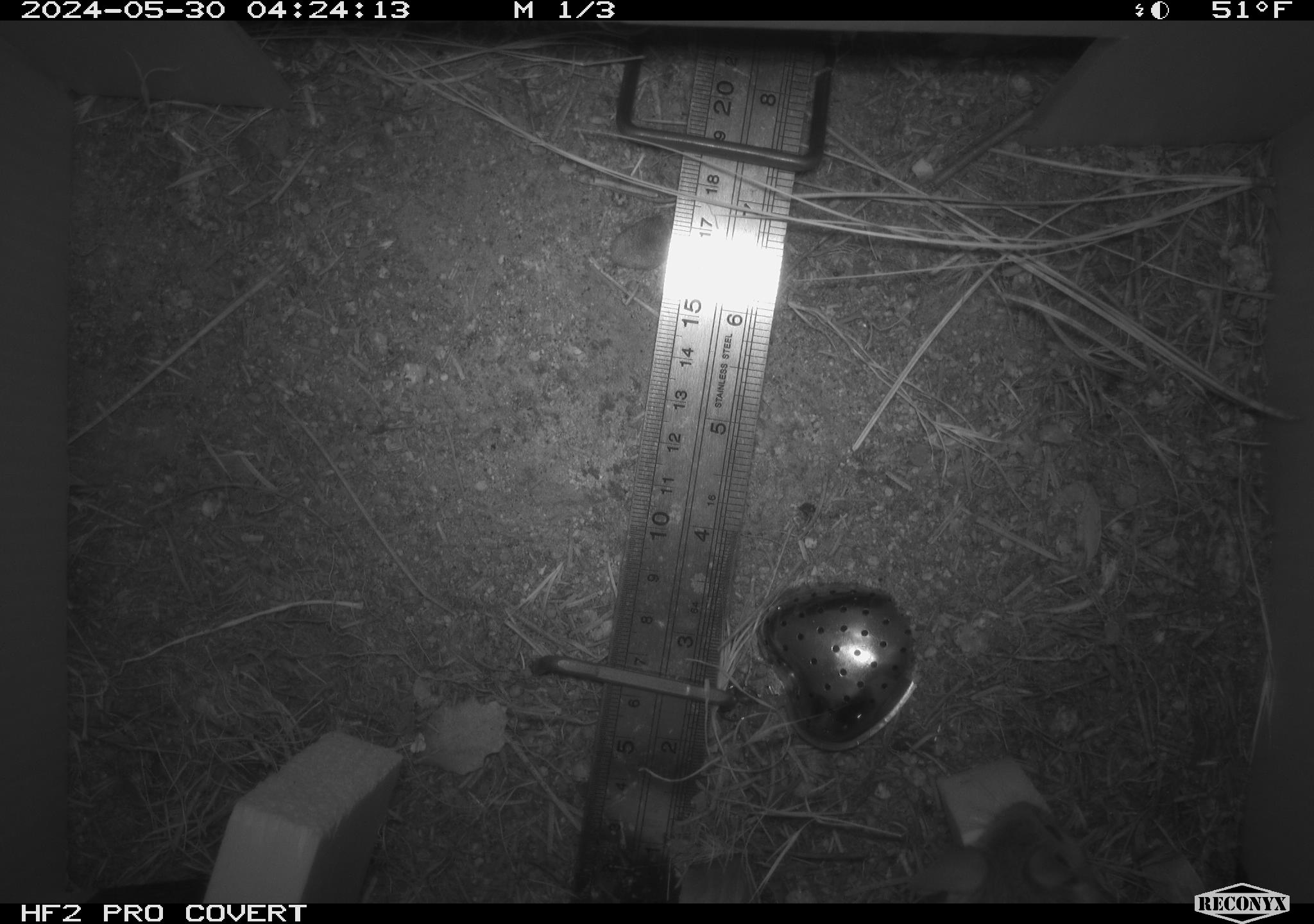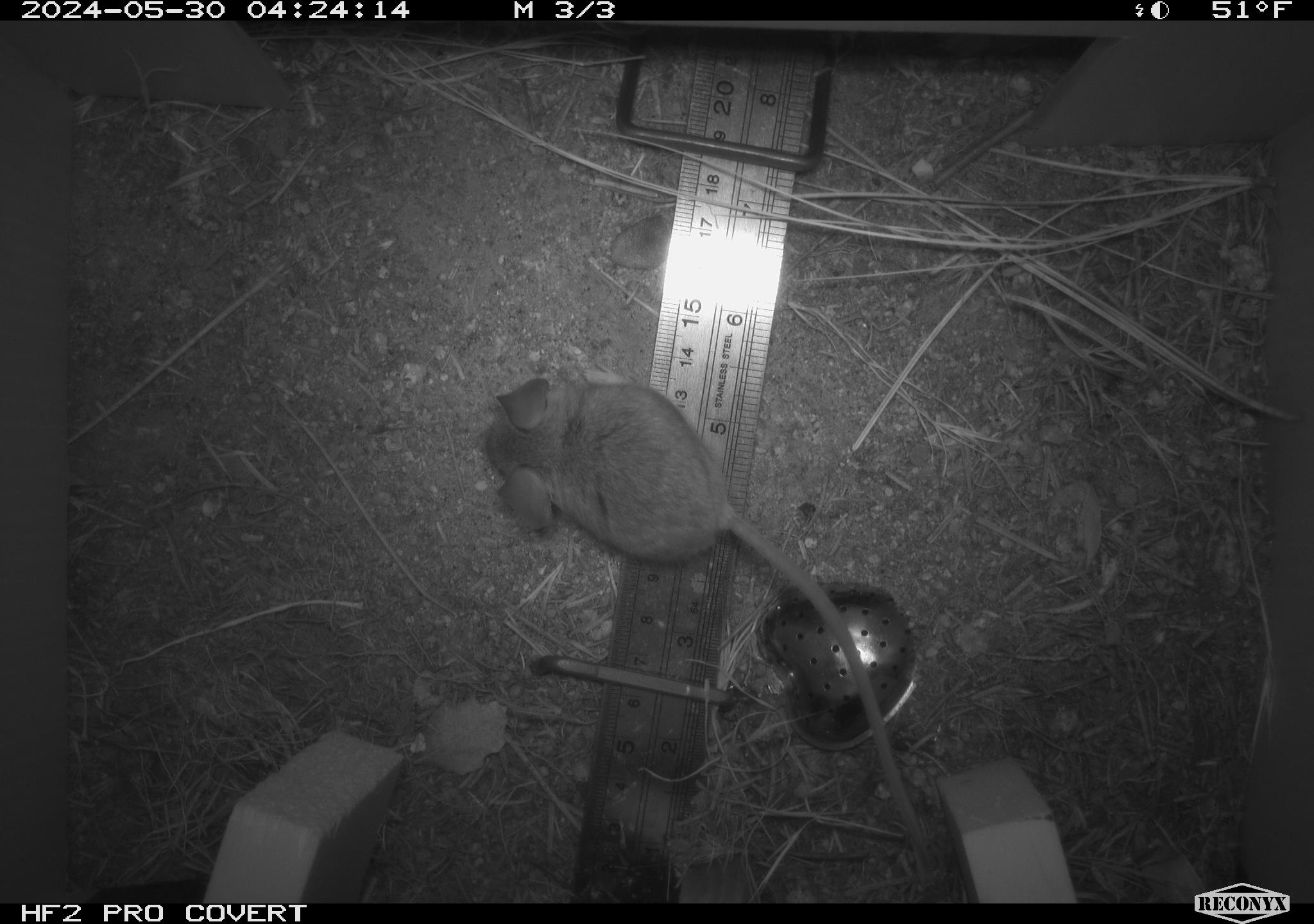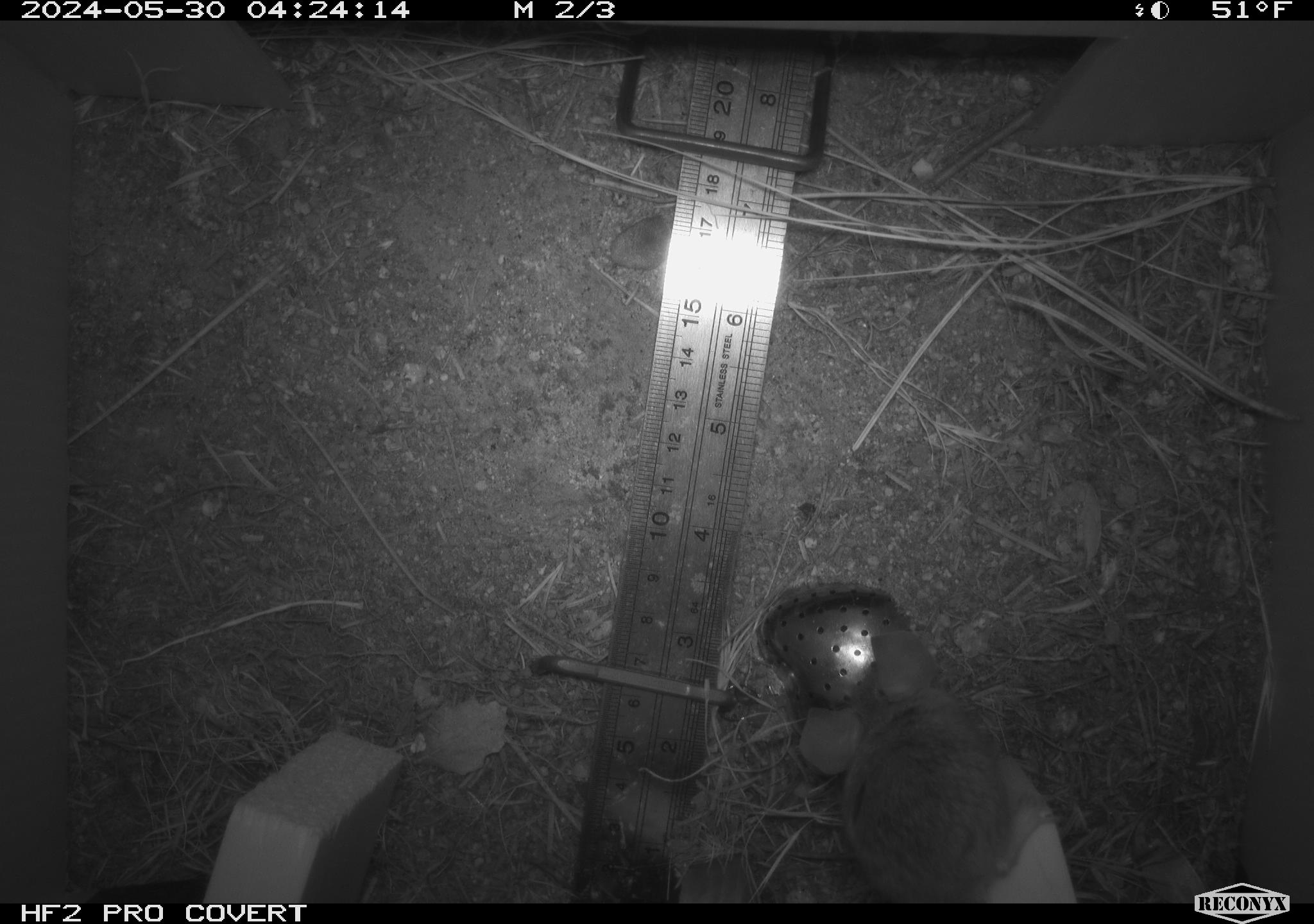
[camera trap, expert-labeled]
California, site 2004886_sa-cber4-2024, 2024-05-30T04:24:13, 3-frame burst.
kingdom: Animalia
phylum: Chordata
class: Mammalia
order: Rodentia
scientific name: Rodentia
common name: mouse species